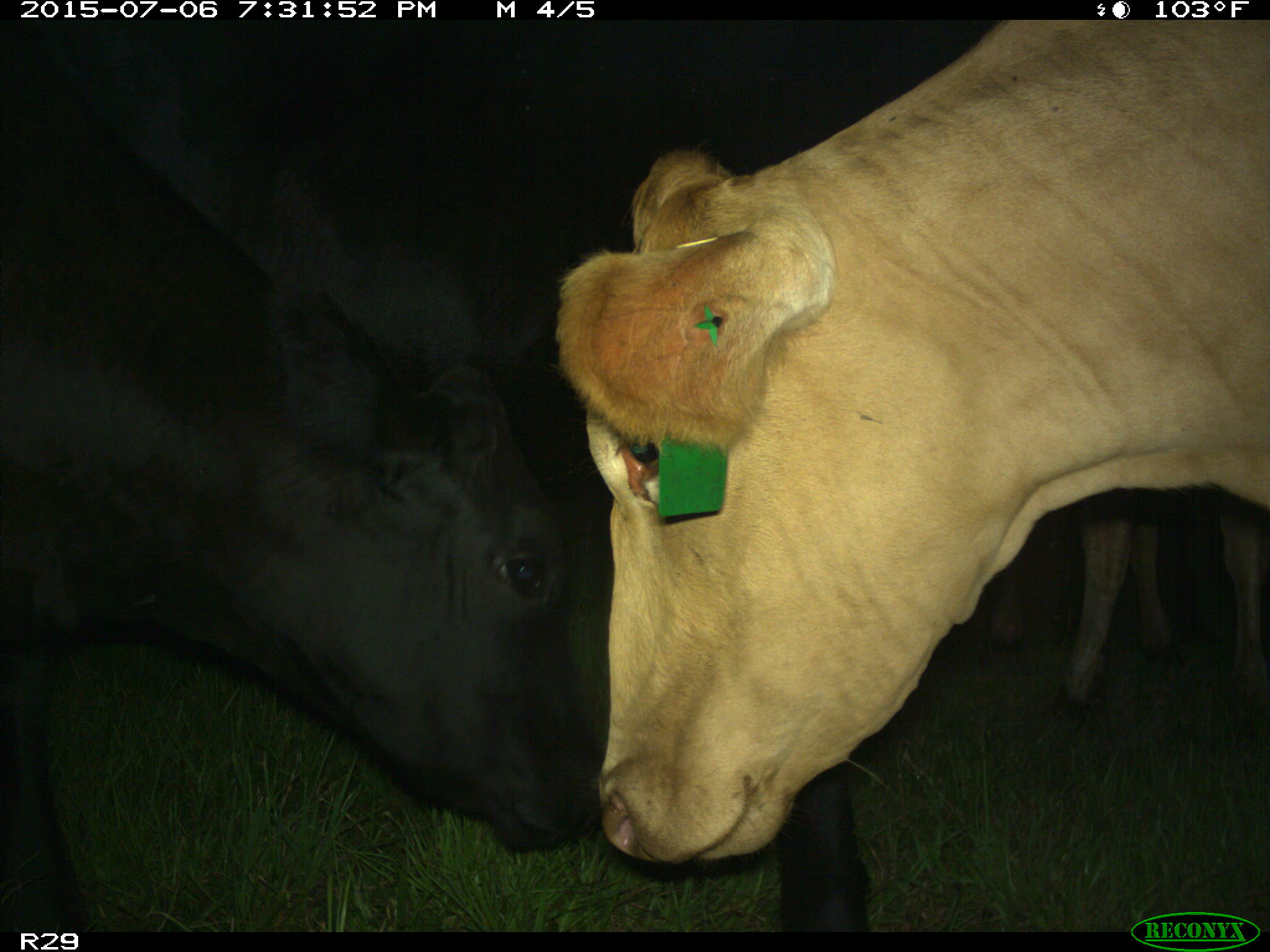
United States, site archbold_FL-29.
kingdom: Animalia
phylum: Chordata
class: Mammalia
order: Artiodactyla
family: Bovidae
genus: Bos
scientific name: Bos taurus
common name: domestic cow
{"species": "Bos taurus (domestic cow)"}